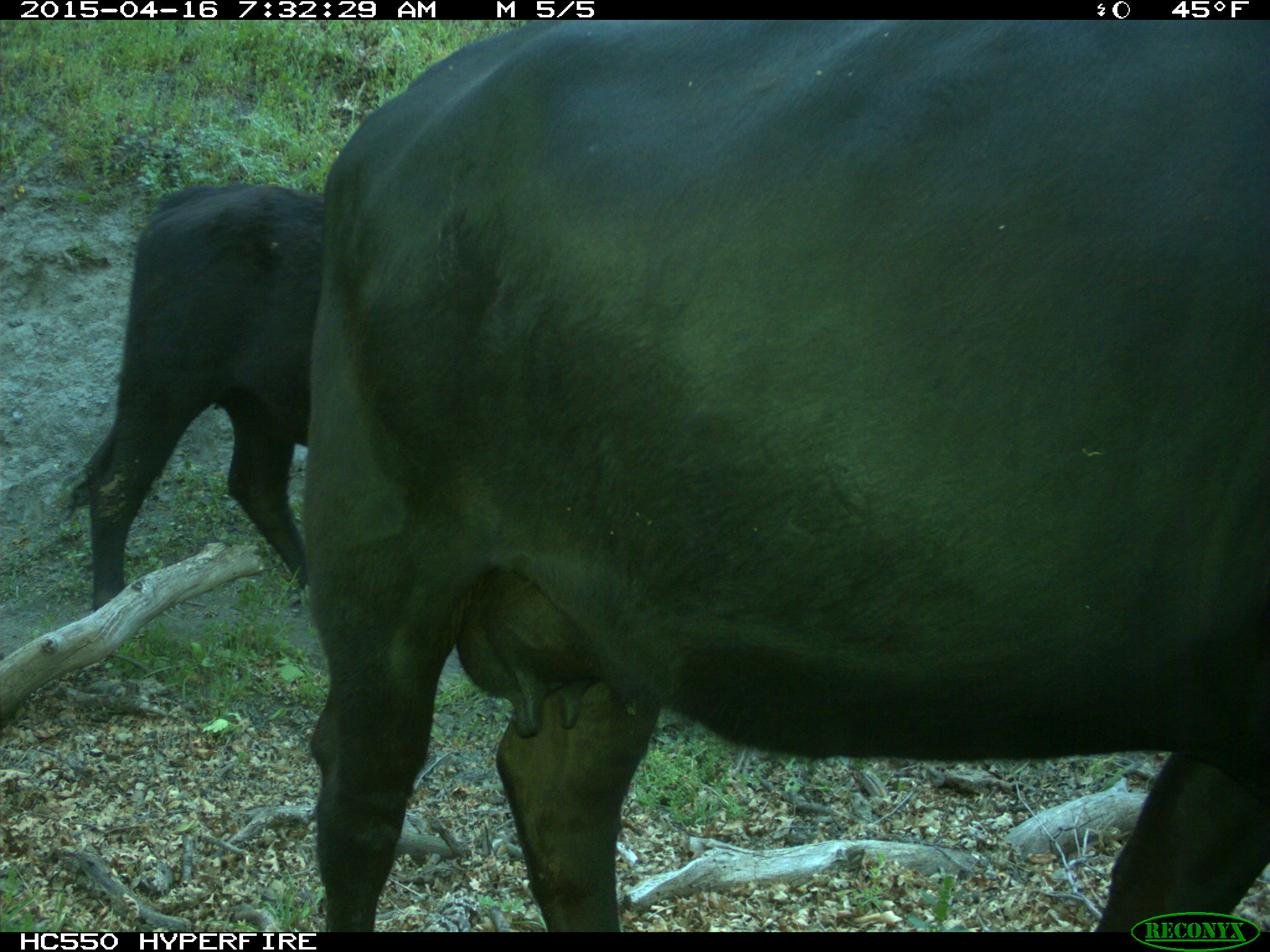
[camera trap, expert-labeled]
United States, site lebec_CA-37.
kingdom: Animalia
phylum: Chordata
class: Mammalia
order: Artiodactyla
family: Bovidae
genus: Bos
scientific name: Bos taurus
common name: domestic cow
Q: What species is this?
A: Bos taurus (domestic cow).